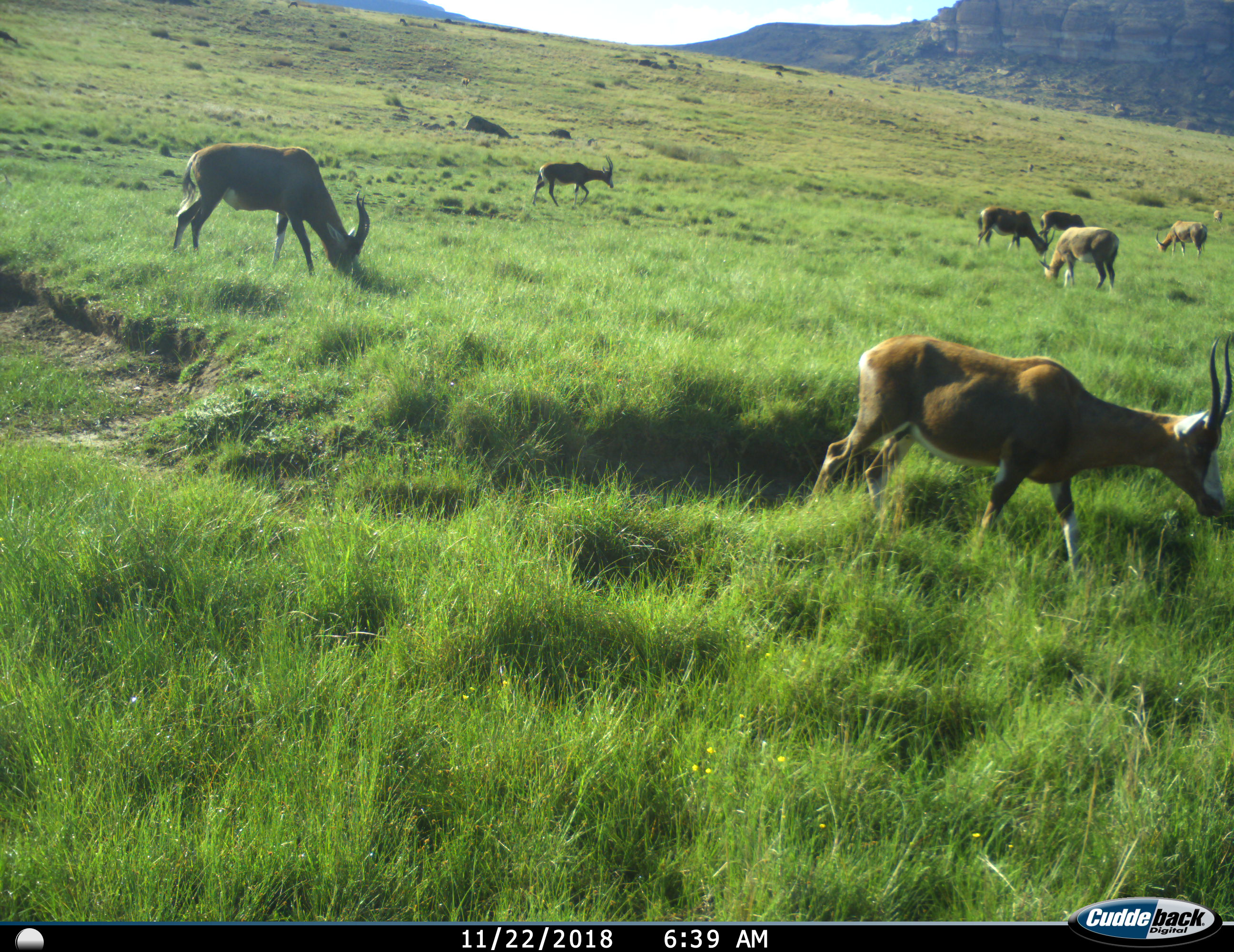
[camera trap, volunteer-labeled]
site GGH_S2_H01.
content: unidentified animal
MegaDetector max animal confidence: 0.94